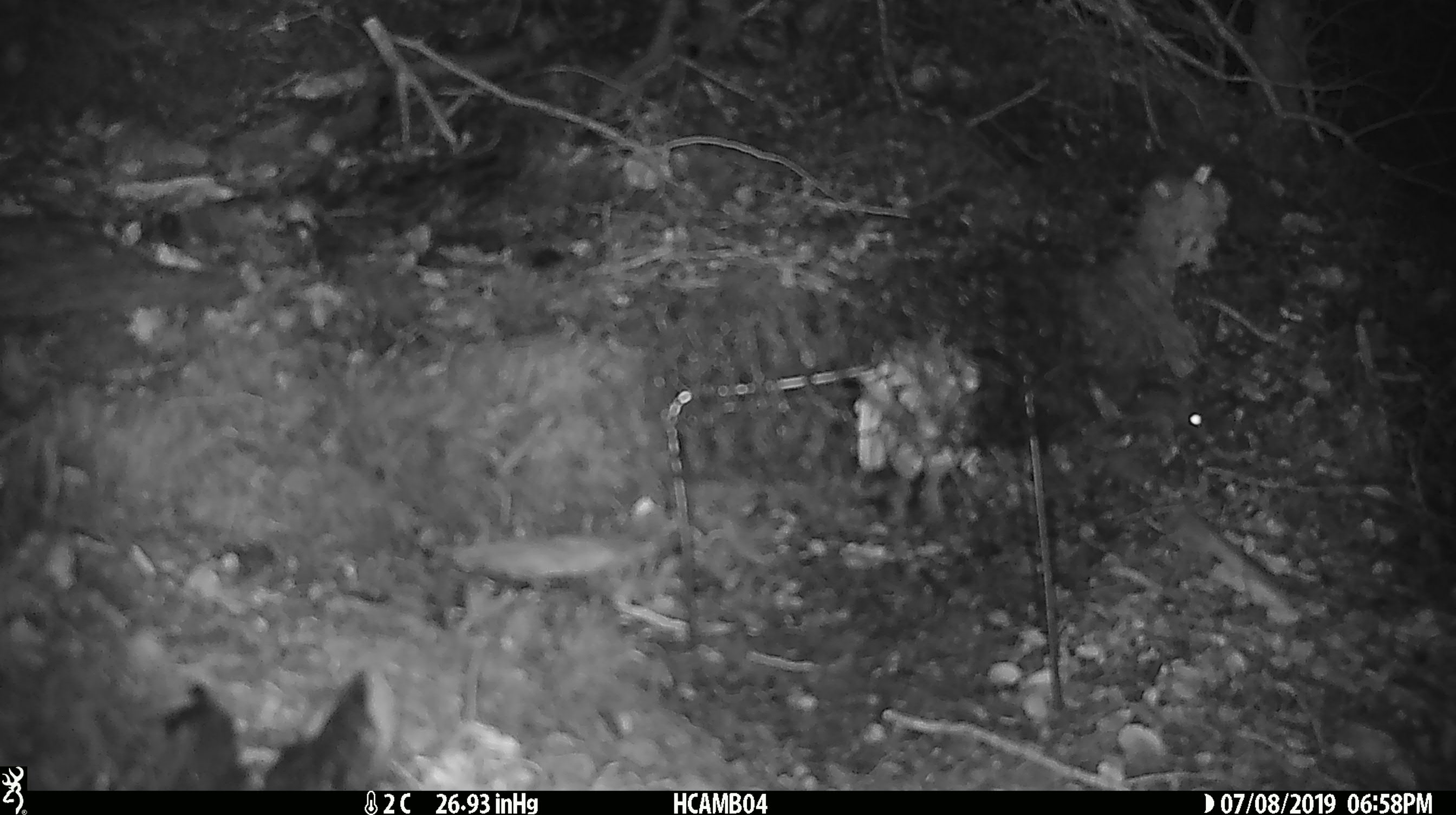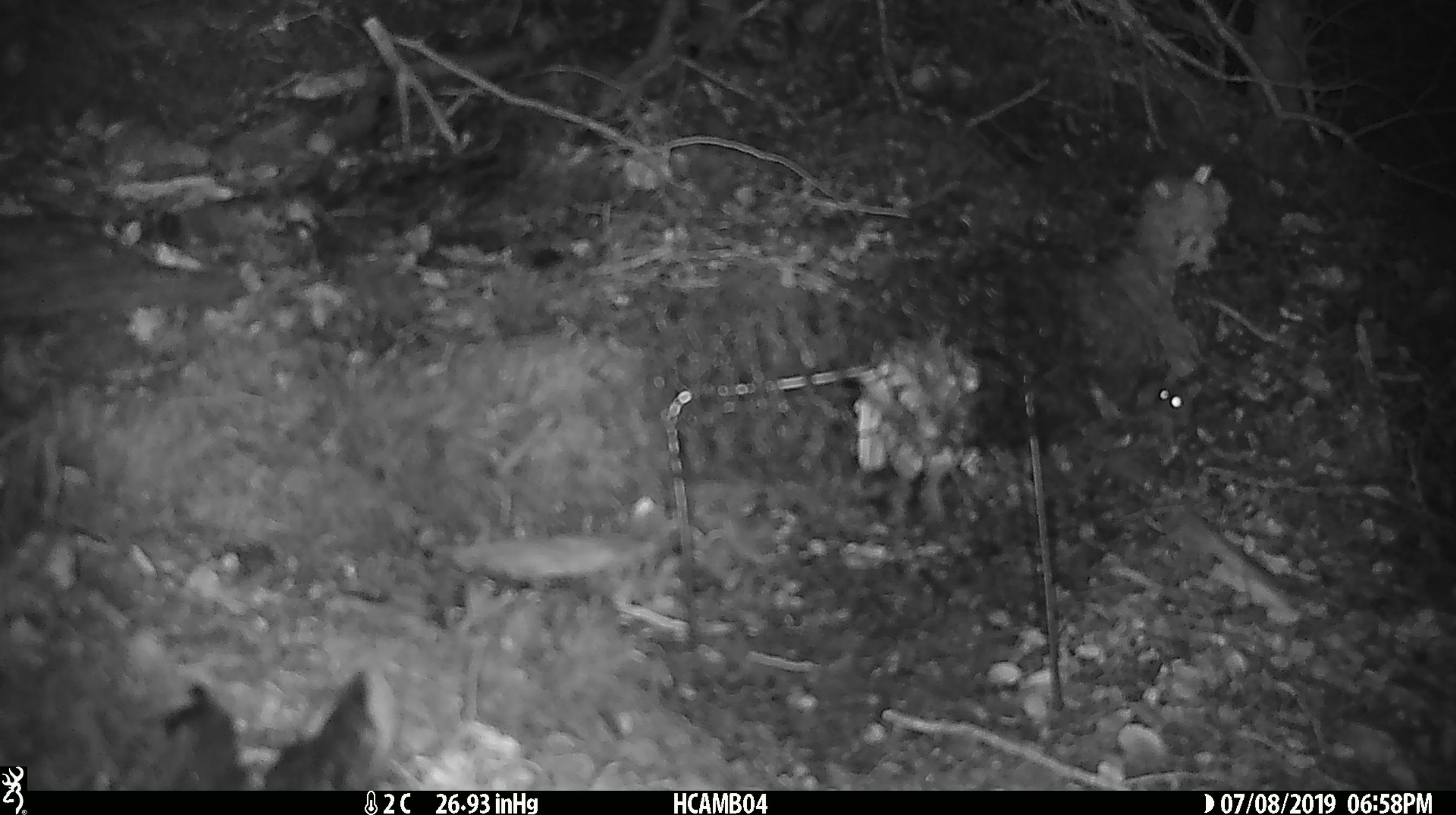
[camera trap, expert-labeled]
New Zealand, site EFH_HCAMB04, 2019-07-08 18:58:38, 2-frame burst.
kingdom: Animalia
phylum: Chordata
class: Mammalia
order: Rodentia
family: Muridae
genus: Mus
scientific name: Mus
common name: mouse